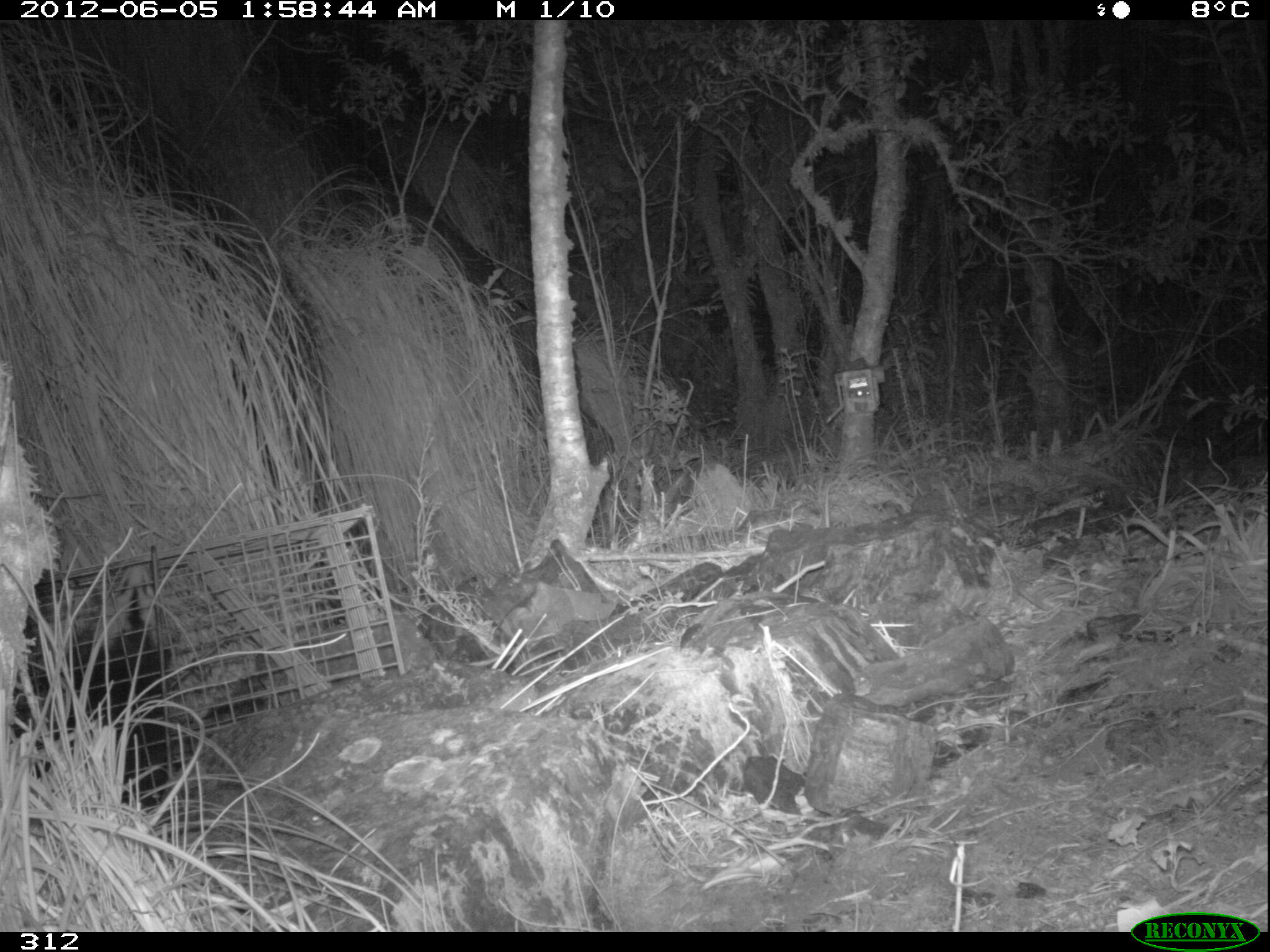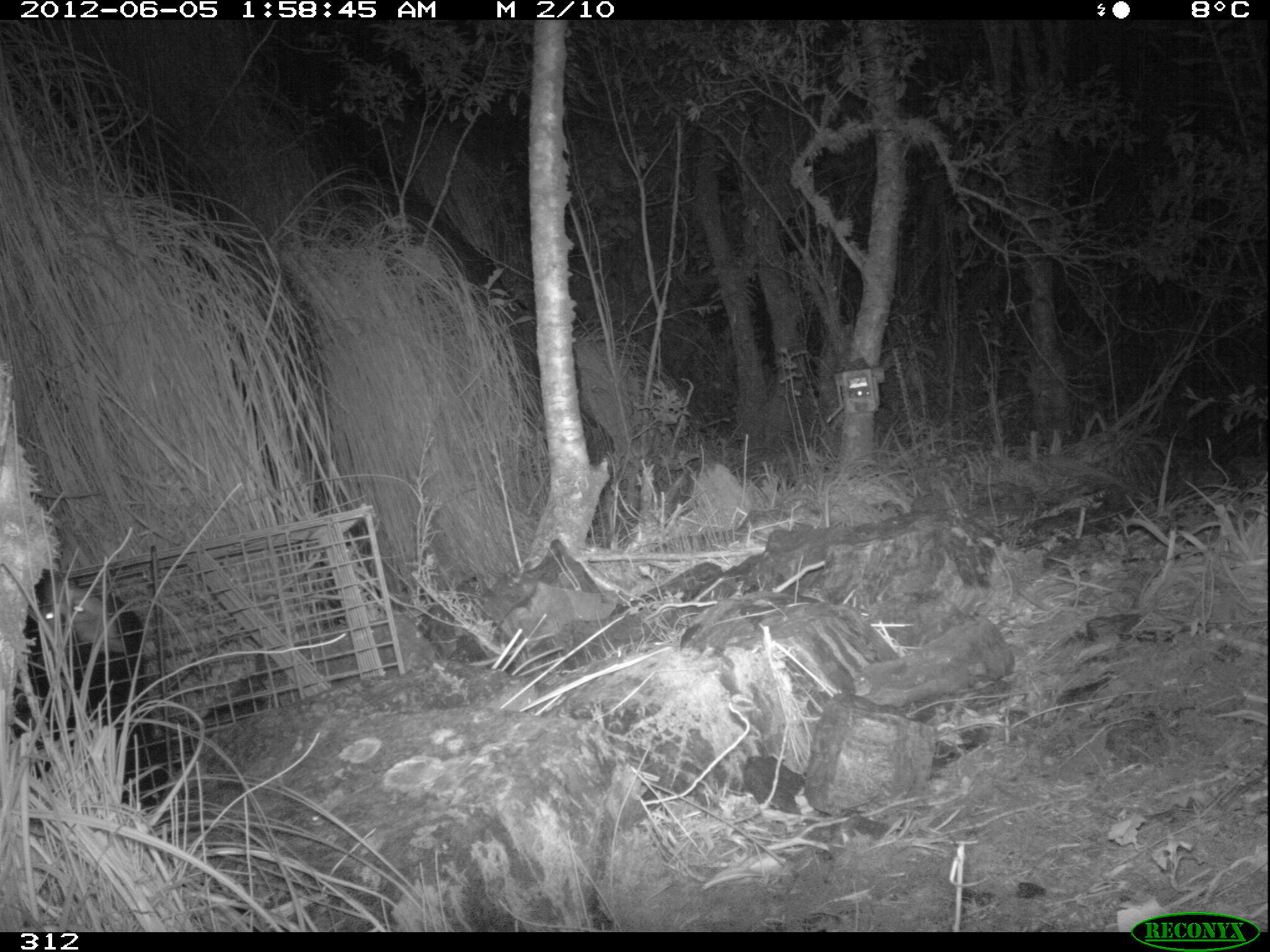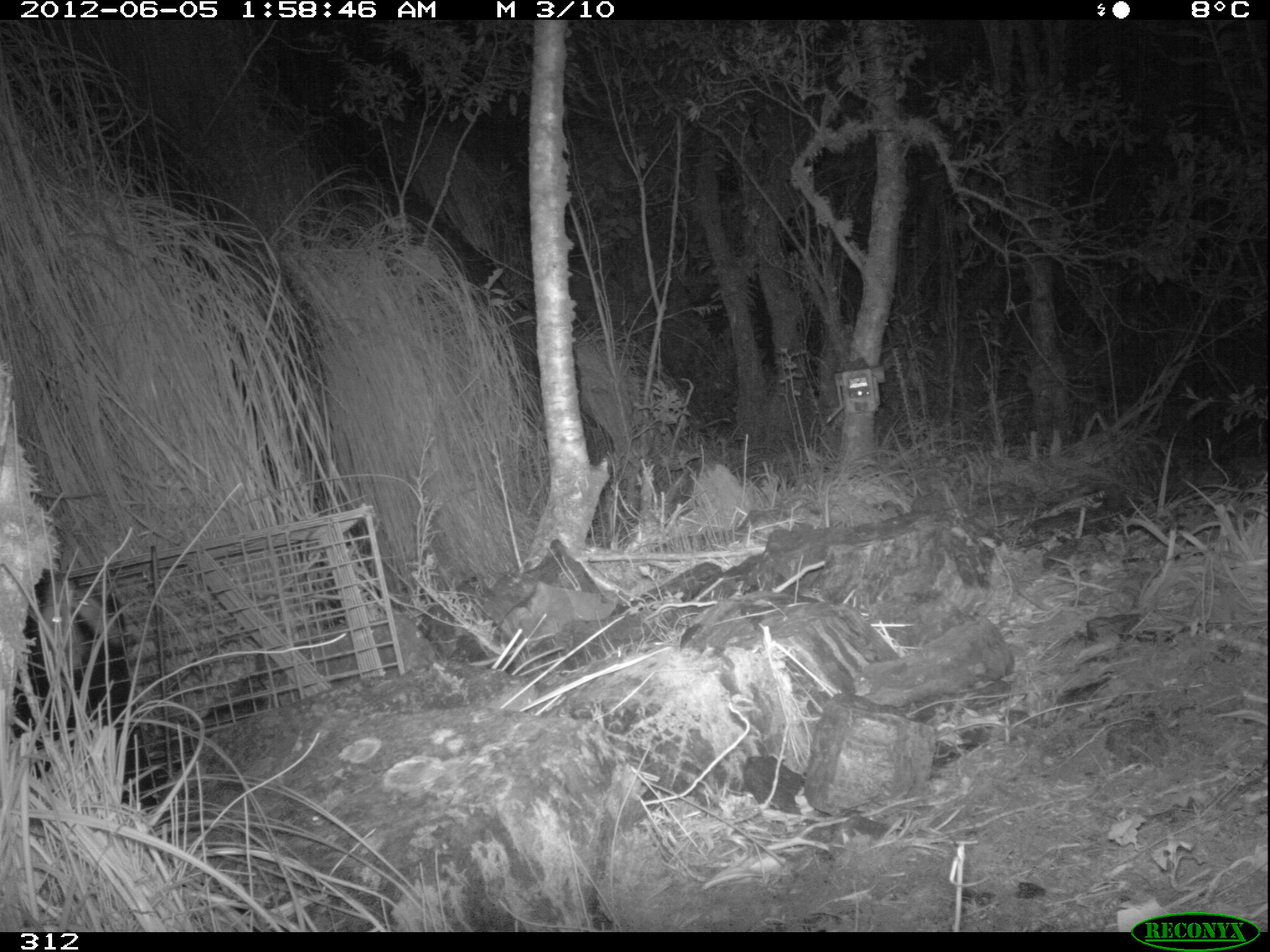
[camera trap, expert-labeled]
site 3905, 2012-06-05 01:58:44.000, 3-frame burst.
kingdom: Animalia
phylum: Chordata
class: Mammalia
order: Didelphimorphia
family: Didelphidae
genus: Didelphis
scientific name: Didelphis pernigra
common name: andean white-eared opossum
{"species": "Didelphis pernigra (andean white-eared opossum)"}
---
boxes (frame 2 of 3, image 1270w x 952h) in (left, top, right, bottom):
didelphis pernigra: (16, 569, 161, 814)